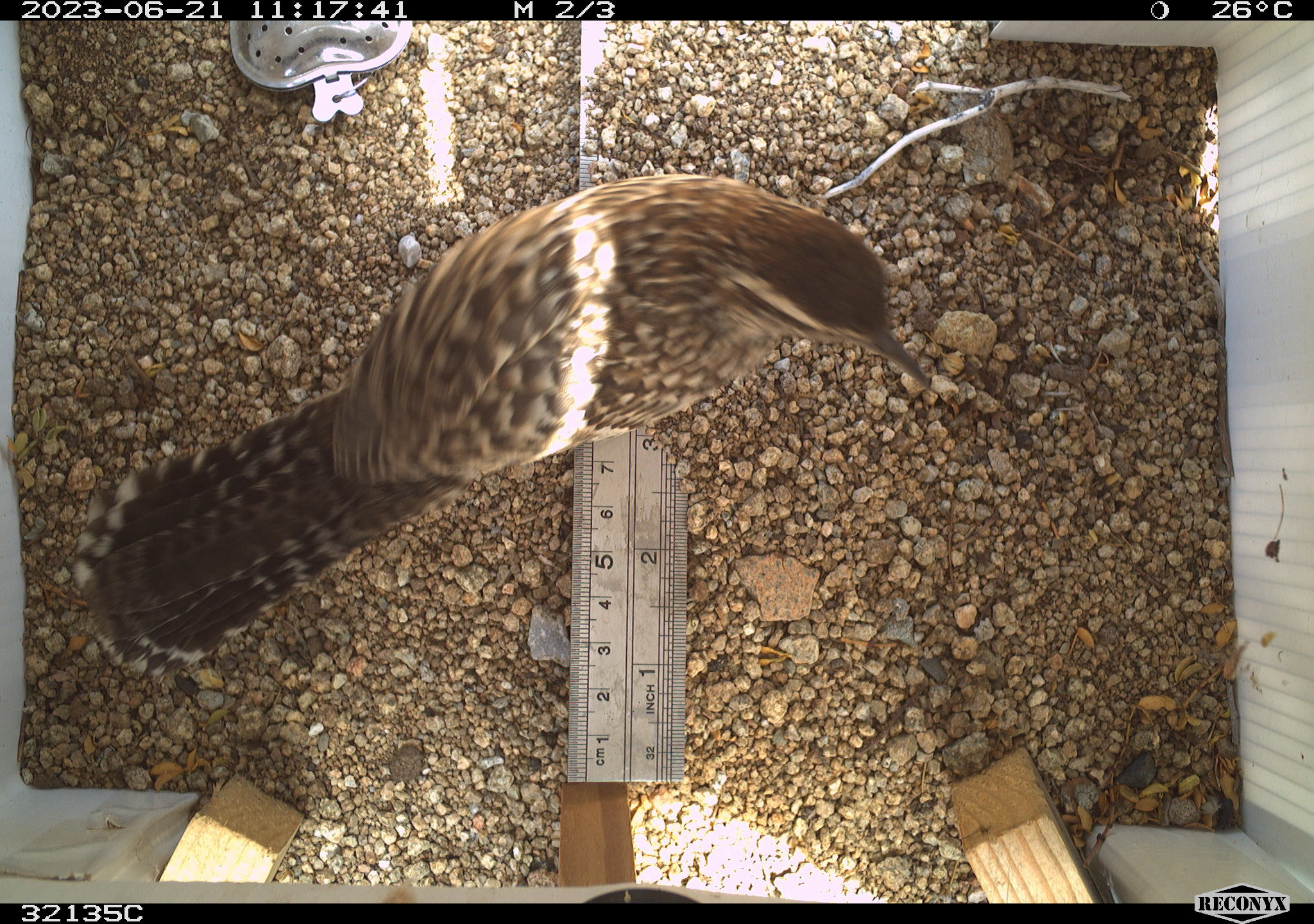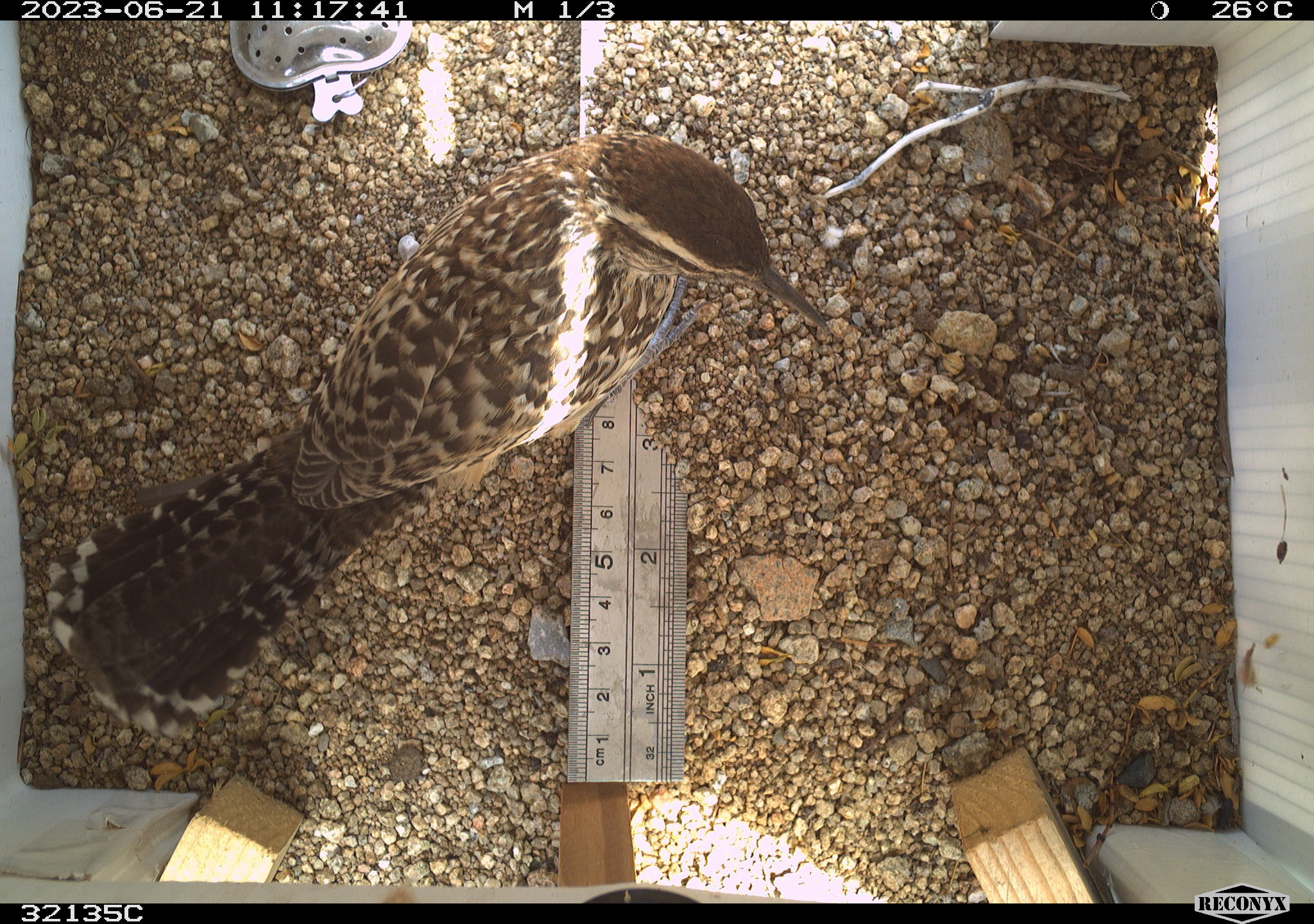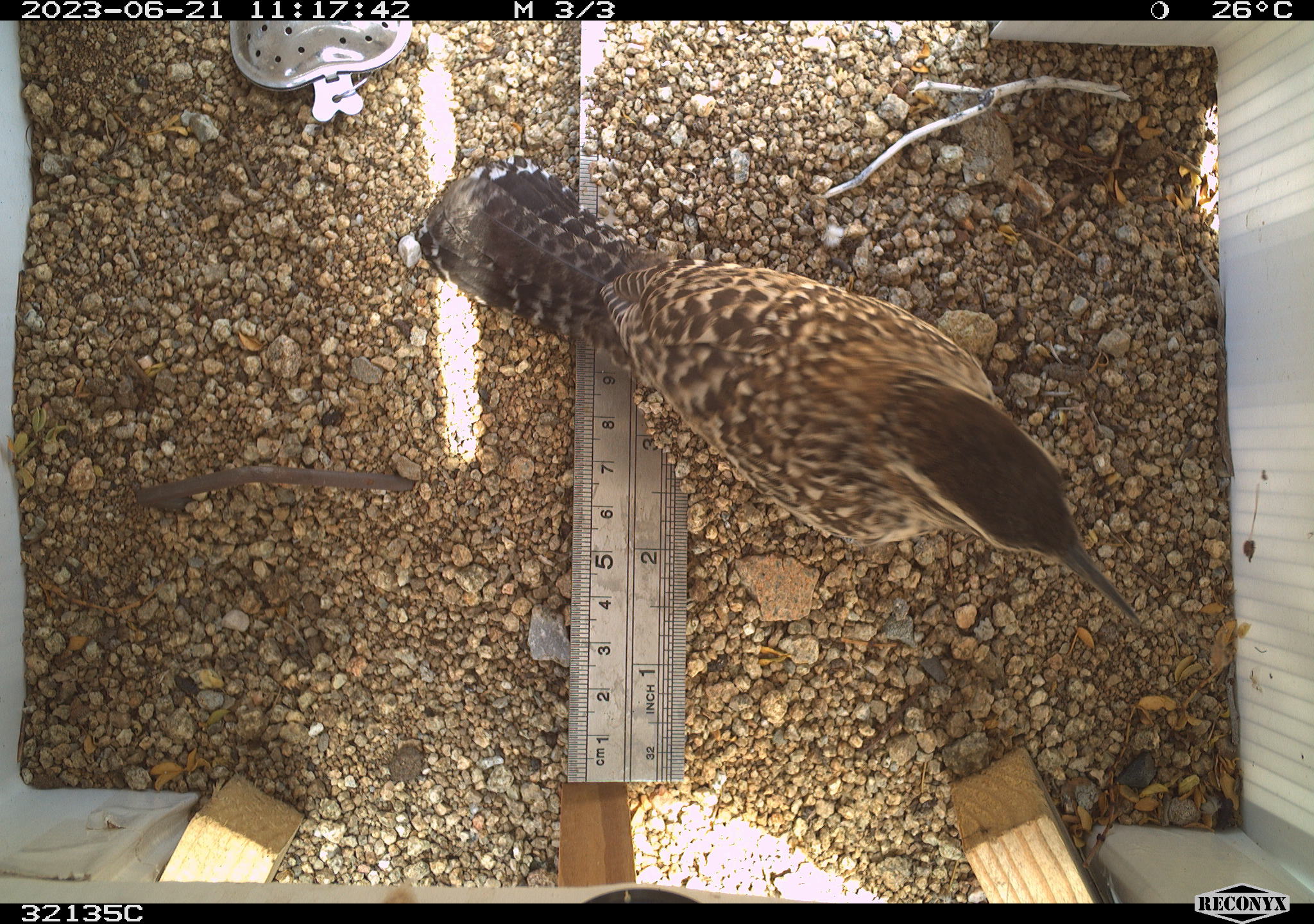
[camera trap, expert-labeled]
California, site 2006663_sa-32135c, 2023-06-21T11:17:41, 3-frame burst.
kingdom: Animalia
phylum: Chordata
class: Aves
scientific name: Aves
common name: bird